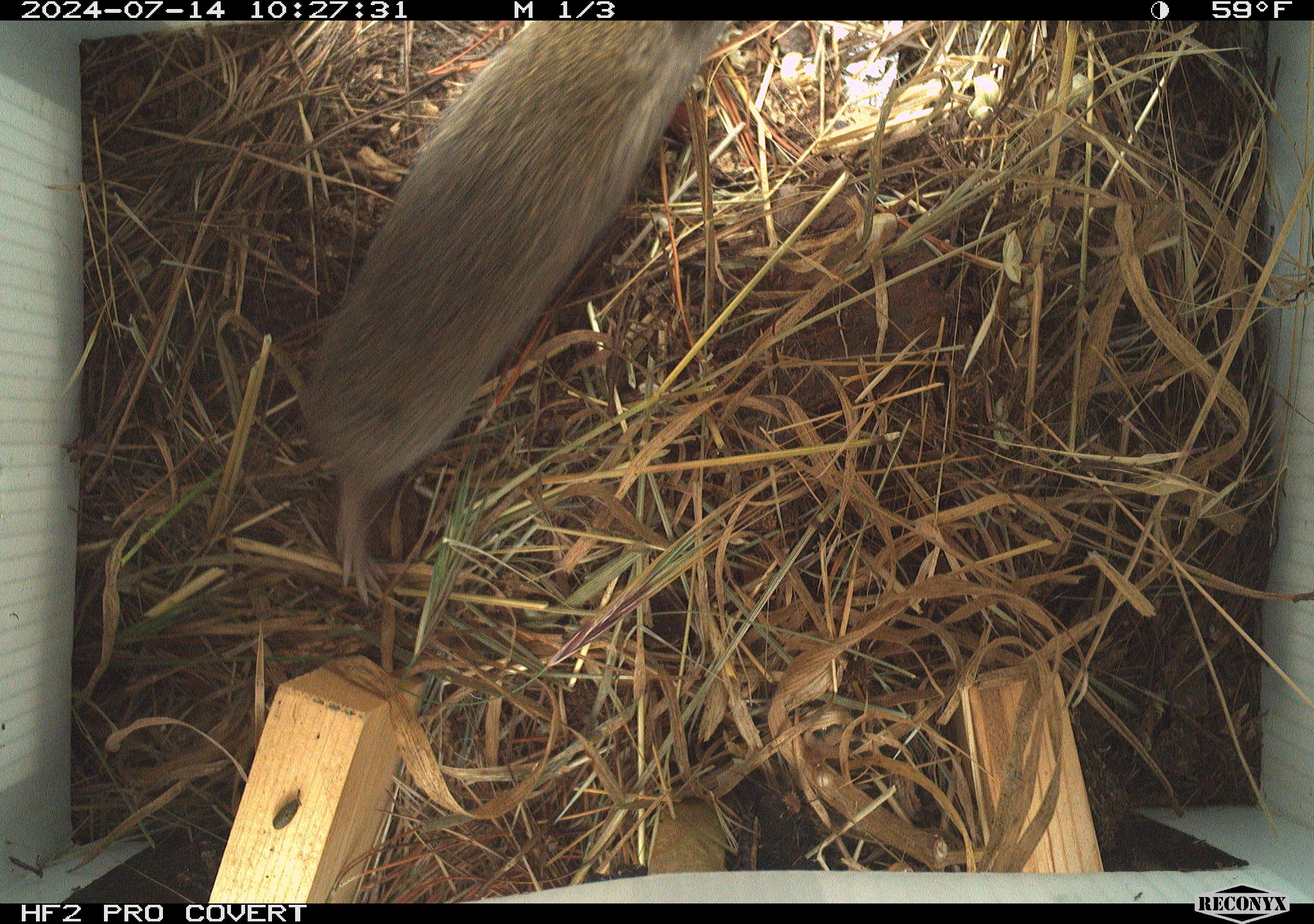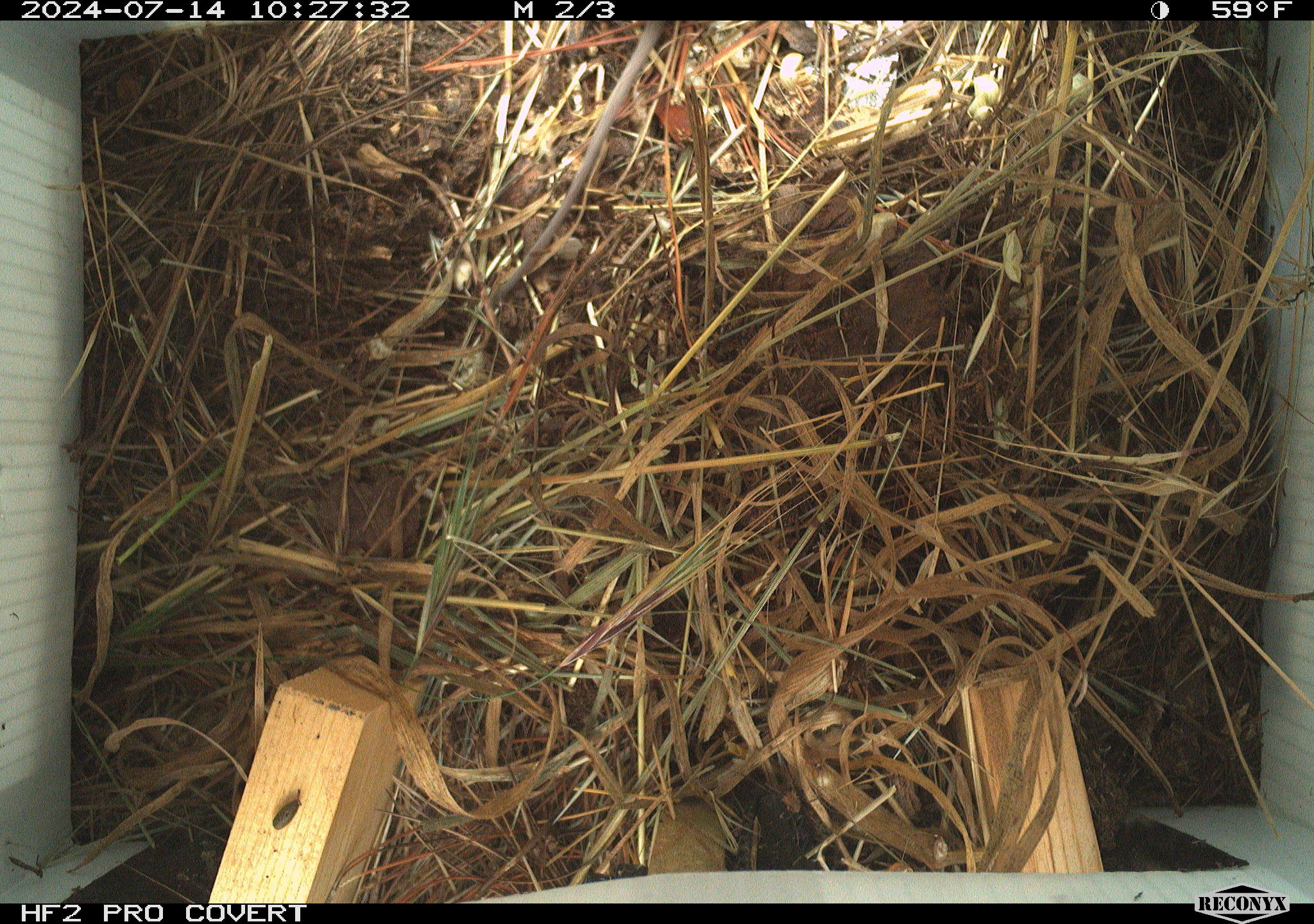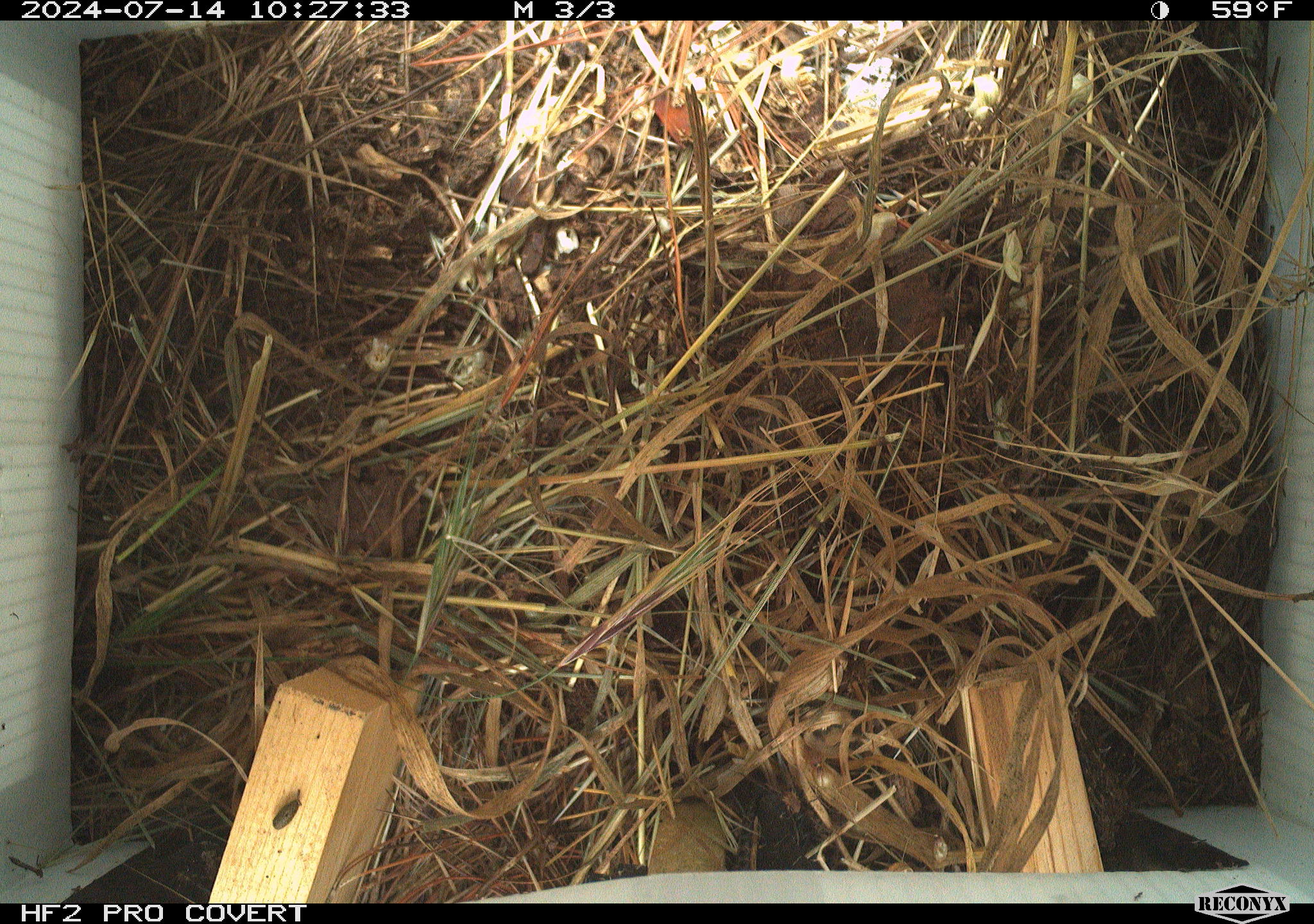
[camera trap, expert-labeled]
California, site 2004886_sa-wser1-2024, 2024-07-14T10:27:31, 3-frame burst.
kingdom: Animalia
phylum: Chordata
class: Mammalia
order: Rodentia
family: Cricetidae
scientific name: Arvicolinae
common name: voles, lemmings, and muskrats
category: arvicolinae subfamily